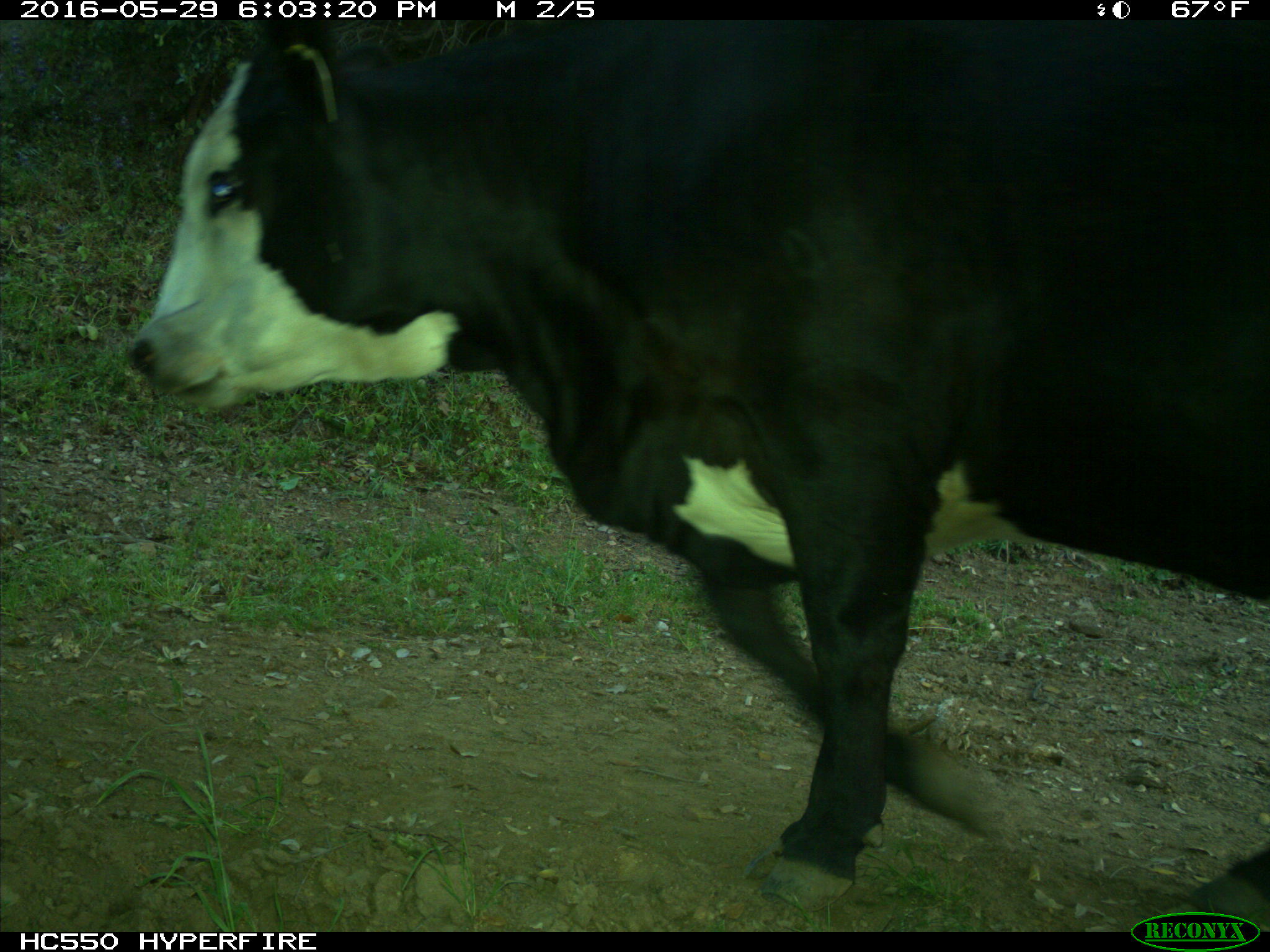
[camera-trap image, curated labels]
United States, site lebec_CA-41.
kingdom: Animalia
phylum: Chordata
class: Mammalia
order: Artiodactyla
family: Bovidae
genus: Bos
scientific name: Bos taurus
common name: domestic cow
Bos taurus (domestic cow).